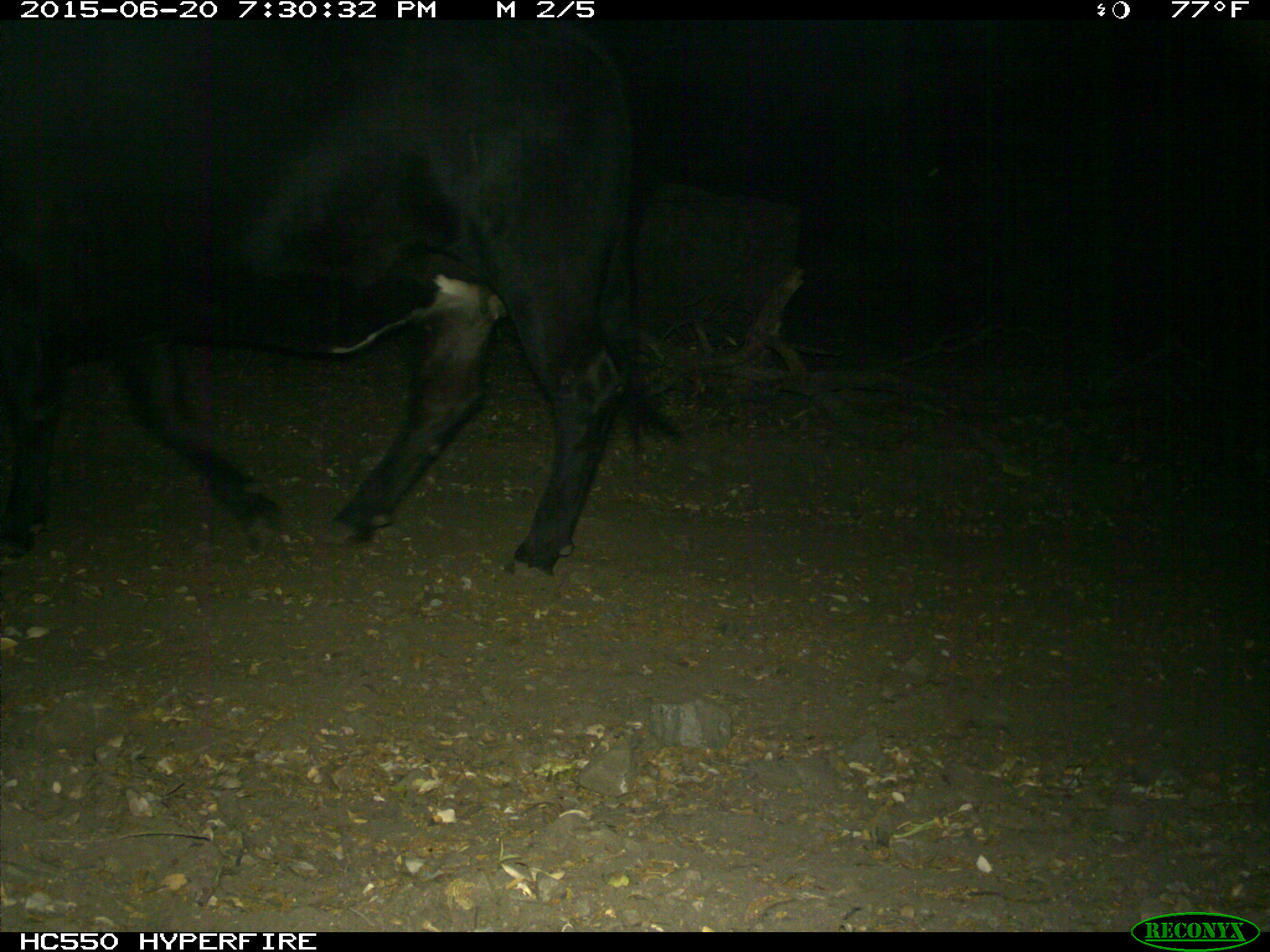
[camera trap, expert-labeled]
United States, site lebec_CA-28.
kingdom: Animalia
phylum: Chordata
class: Mammalia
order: Artiodactyla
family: Bovidae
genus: Bos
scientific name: Bos taurus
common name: domestic cow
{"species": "Bos taurus (domestic cow)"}